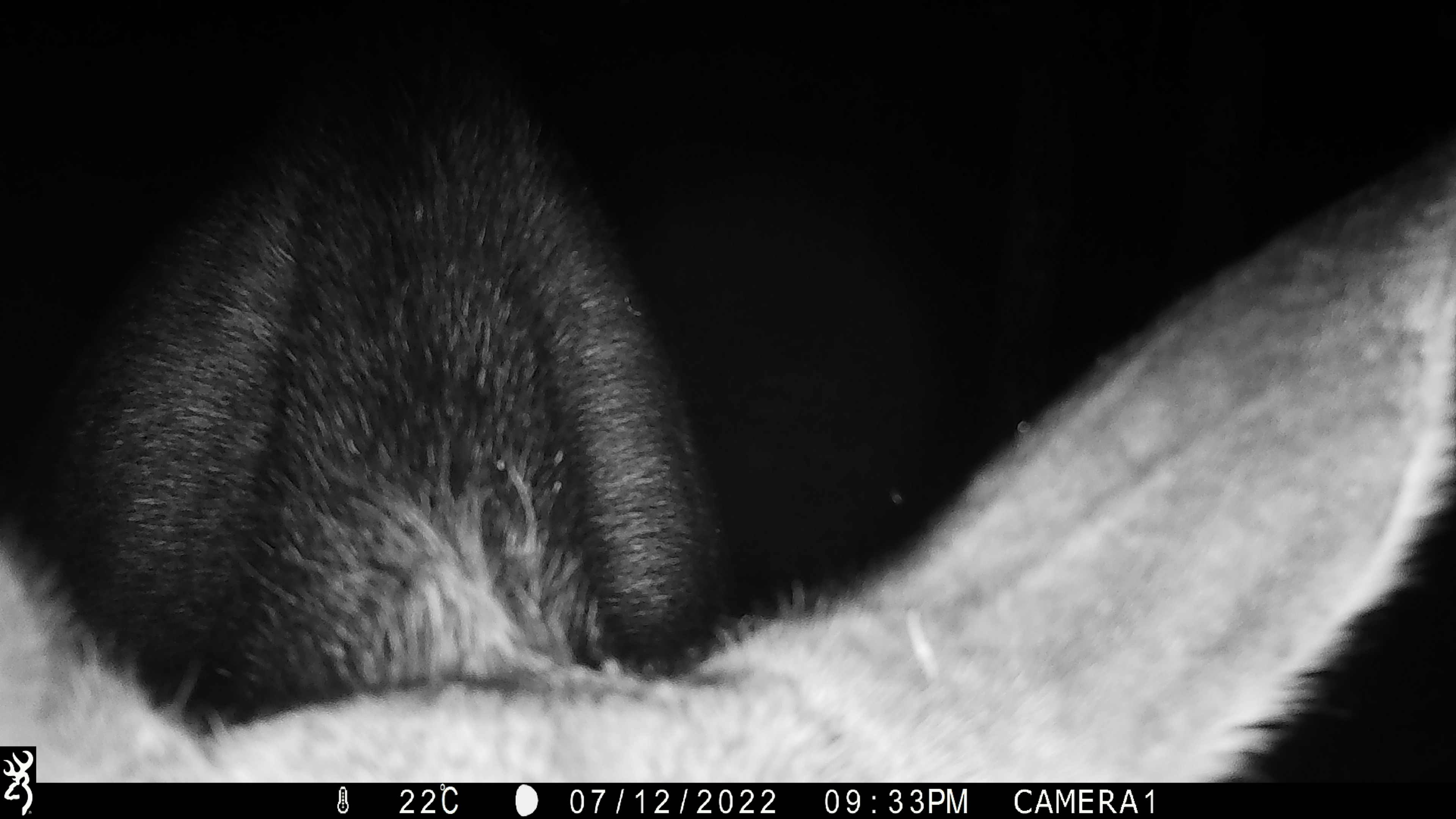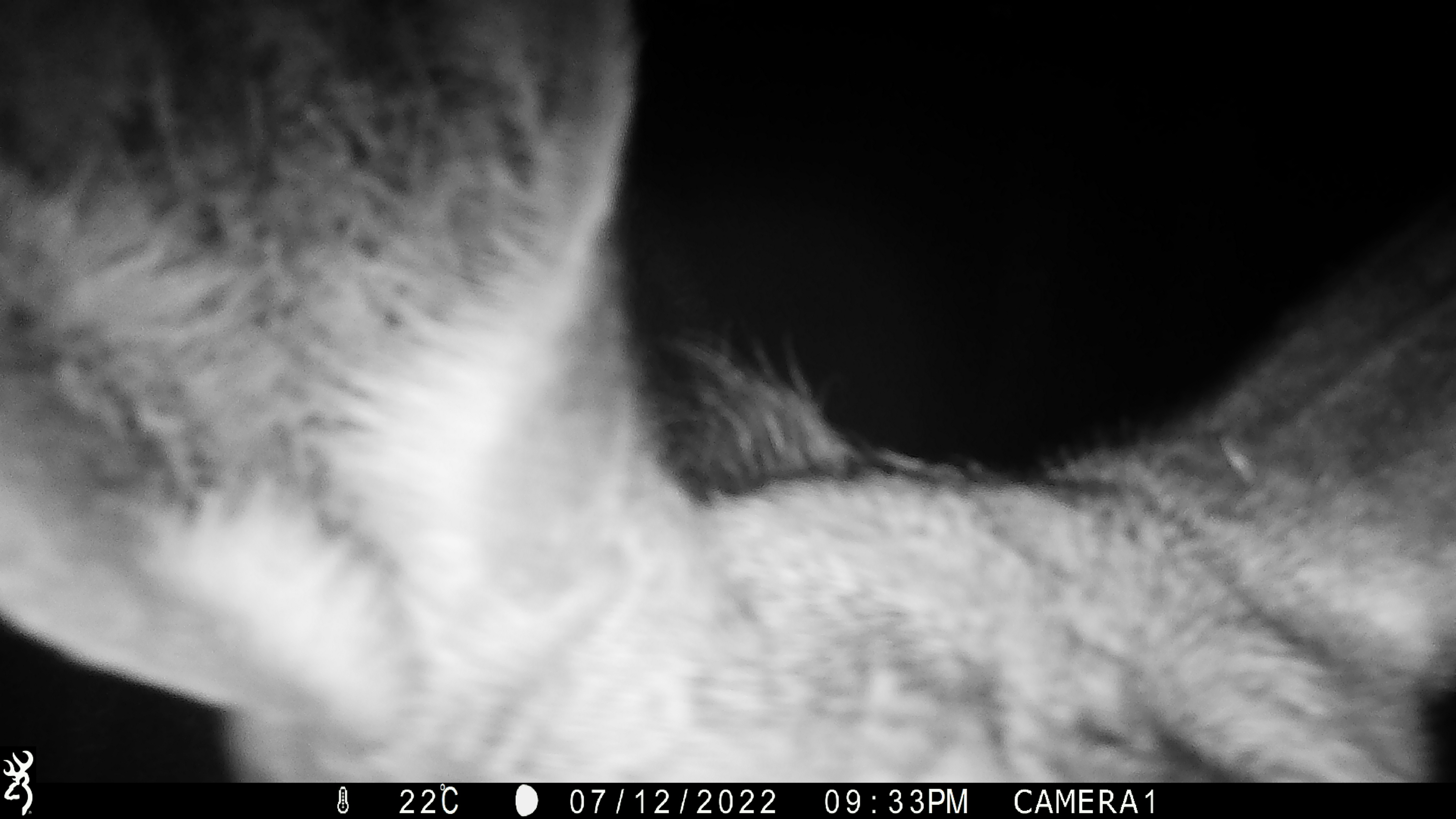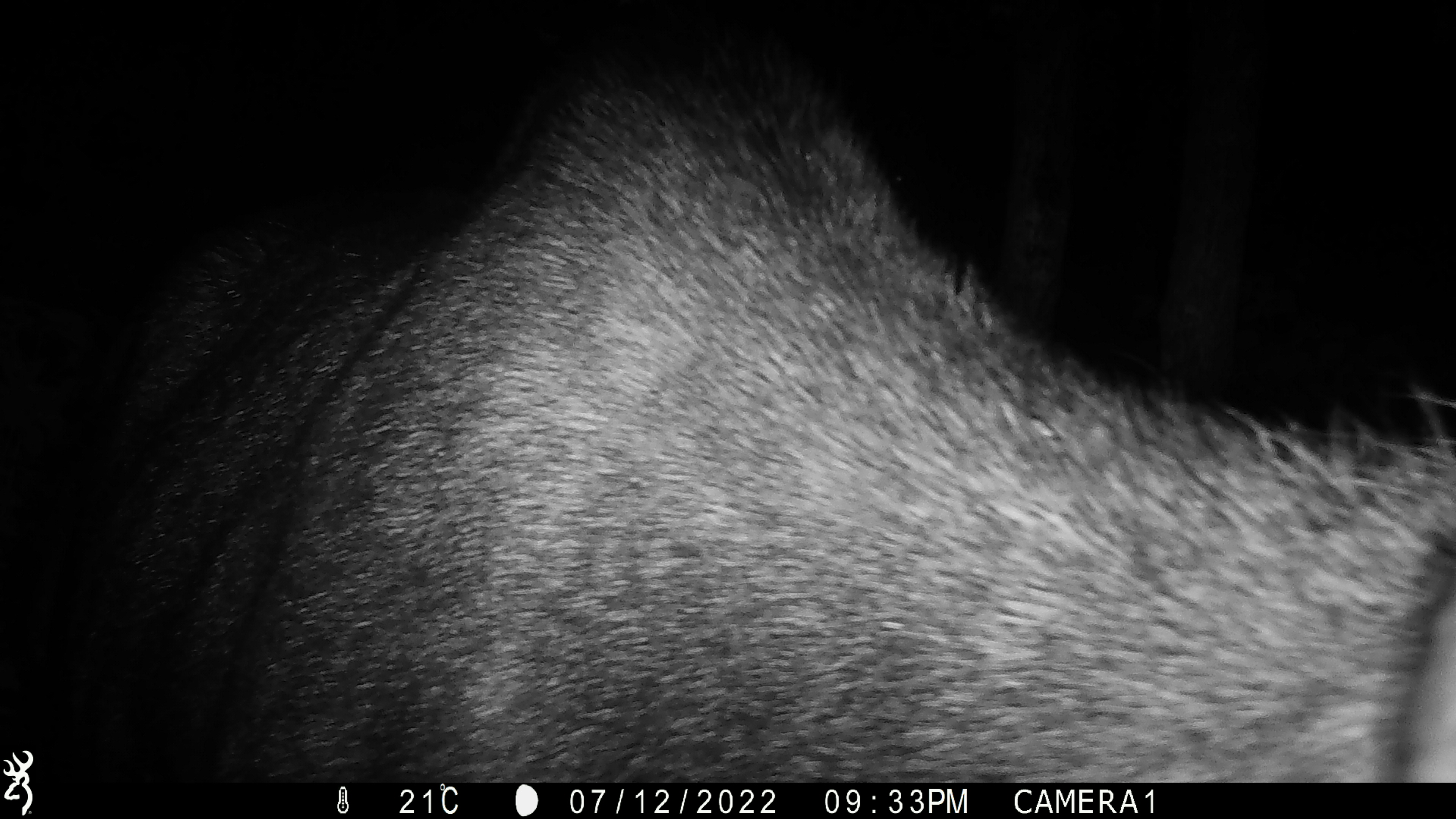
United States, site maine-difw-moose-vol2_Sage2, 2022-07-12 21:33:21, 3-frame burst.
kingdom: Animalia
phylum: Chordata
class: Mammalia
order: Artiodactyla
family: Cervidae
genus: Alces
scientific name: Alces alces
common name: moose